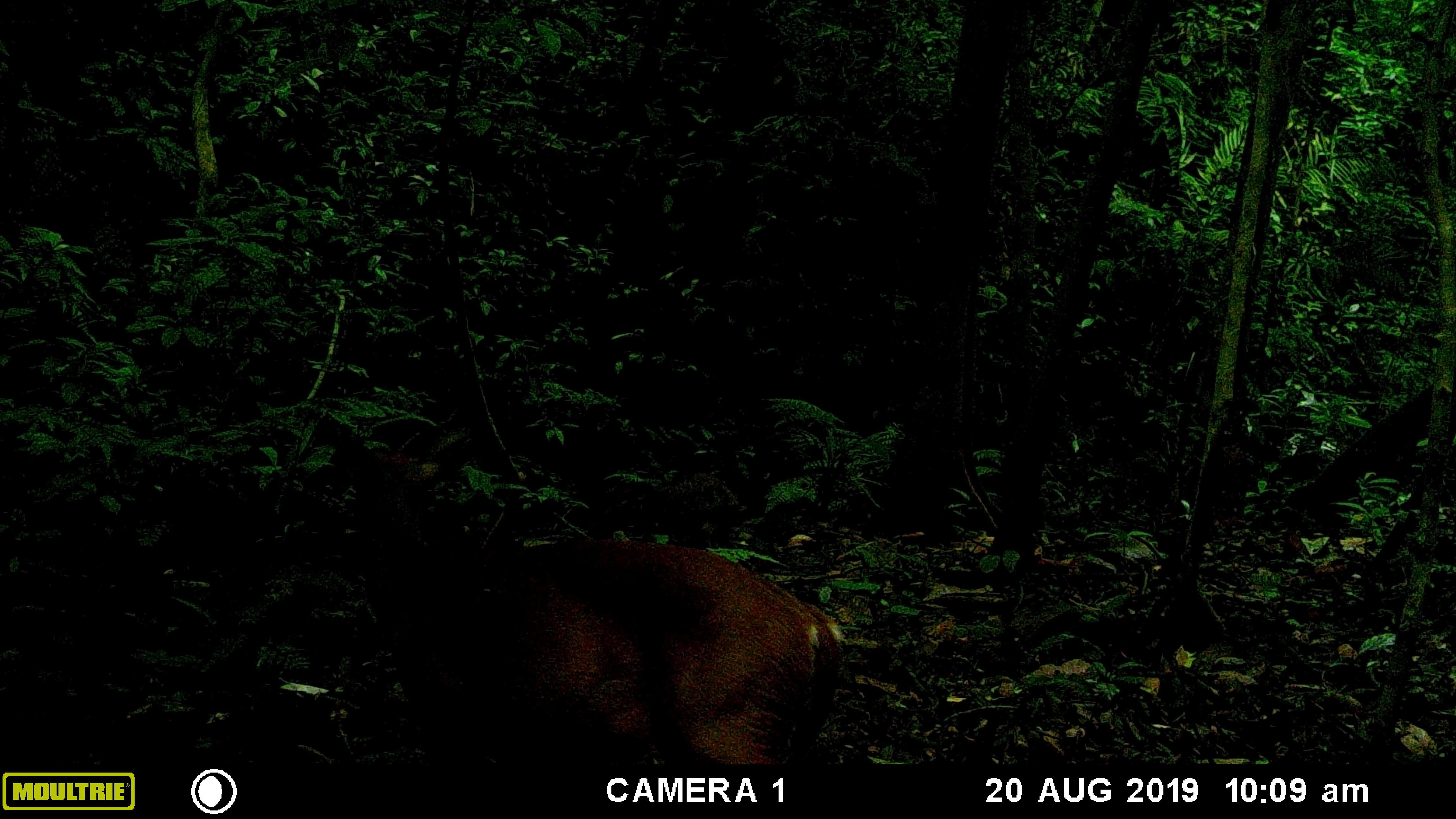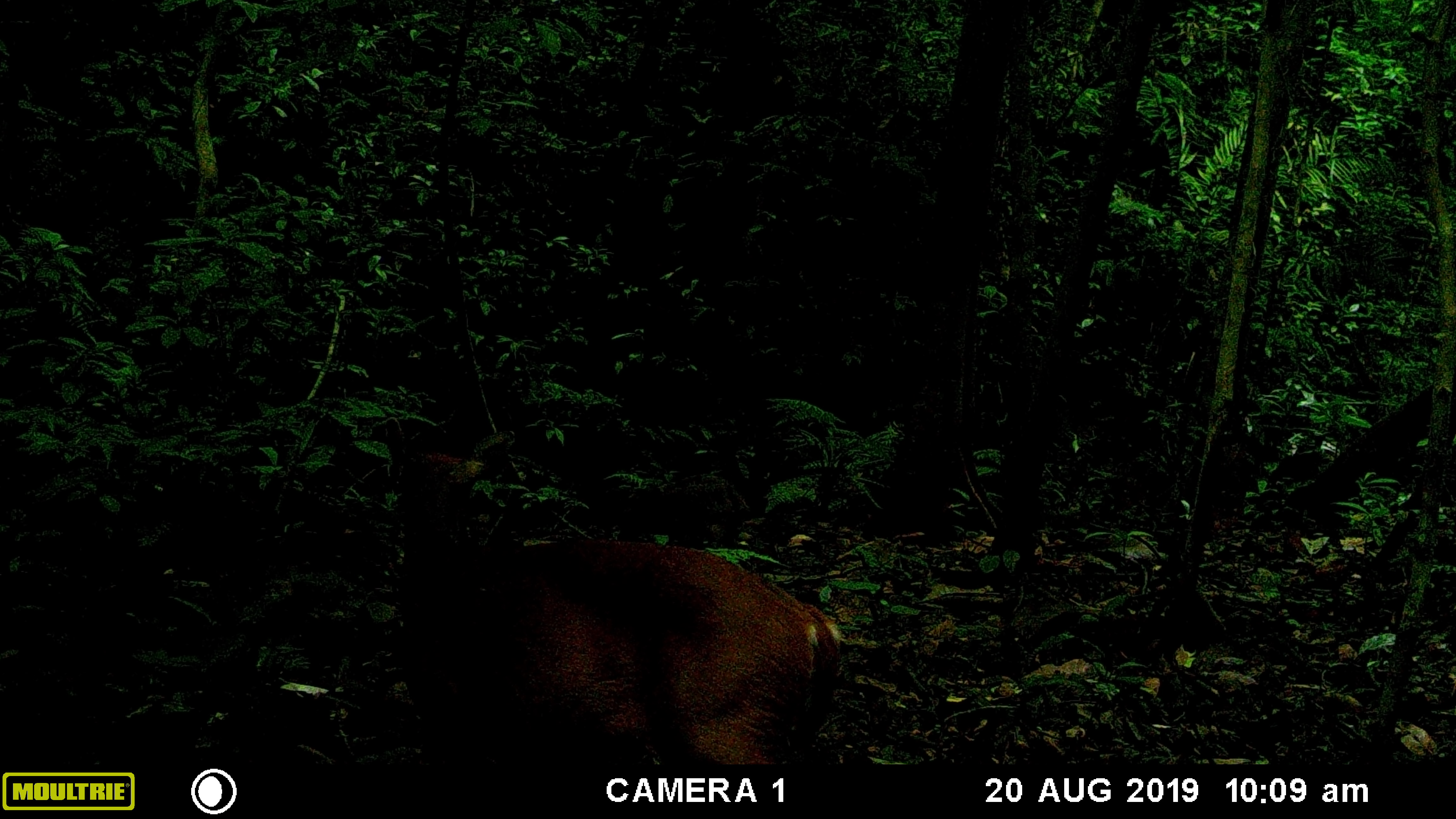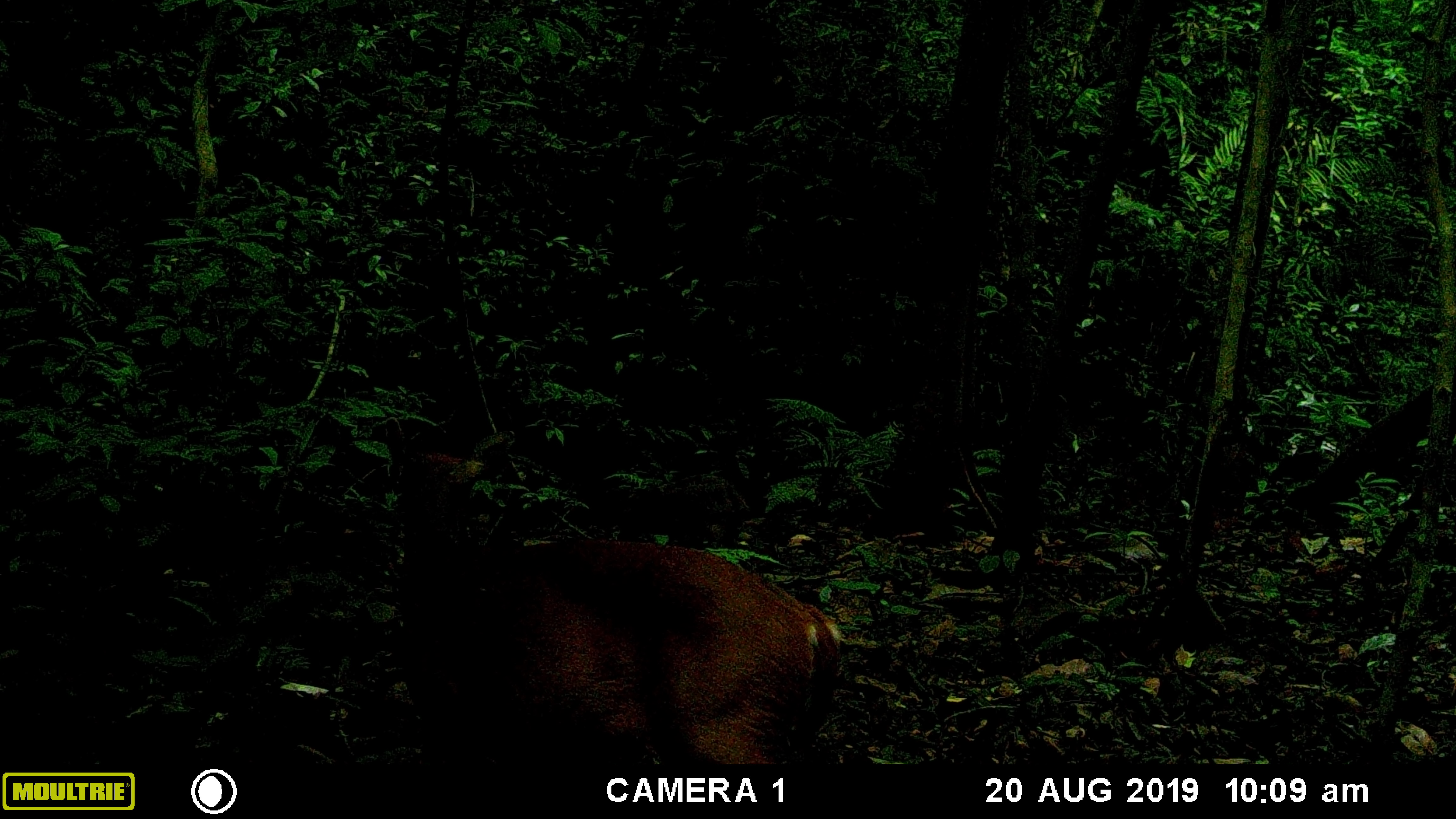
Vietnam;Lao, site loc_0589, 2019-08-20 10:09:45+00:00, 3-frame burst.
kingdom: Animalia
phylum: Chordata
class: Mammalia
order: Artiodactyla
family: Suidae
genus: Sus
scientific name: Sus scrofa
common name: eurasian wild pig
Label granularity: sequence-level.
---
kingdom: Animalia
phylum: Chordata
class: Mammalia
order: Artiodactyla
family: Cervidae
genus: Muntiacus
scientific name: Muntiacus muntjak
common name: red muntjac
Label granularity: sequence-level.